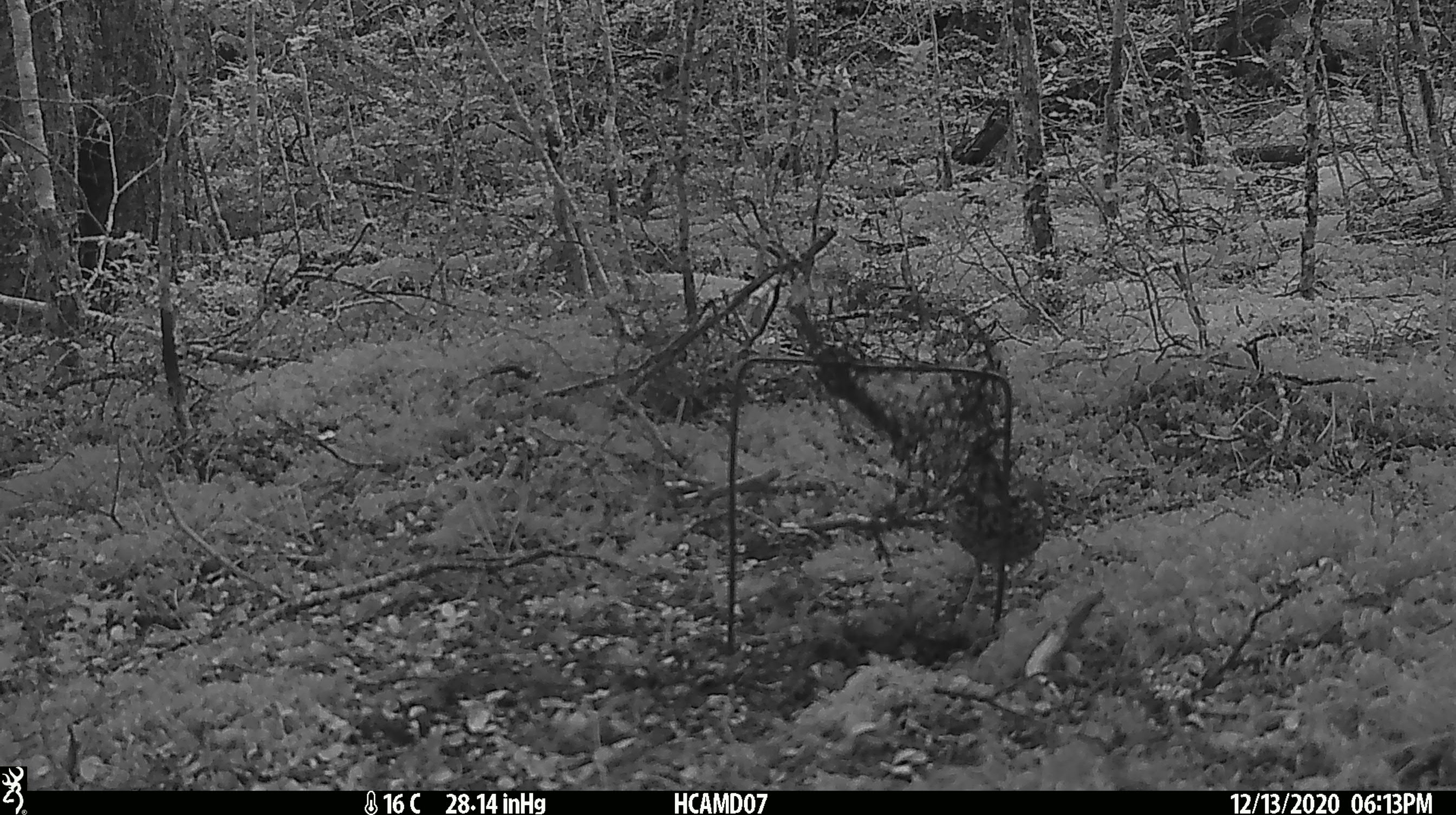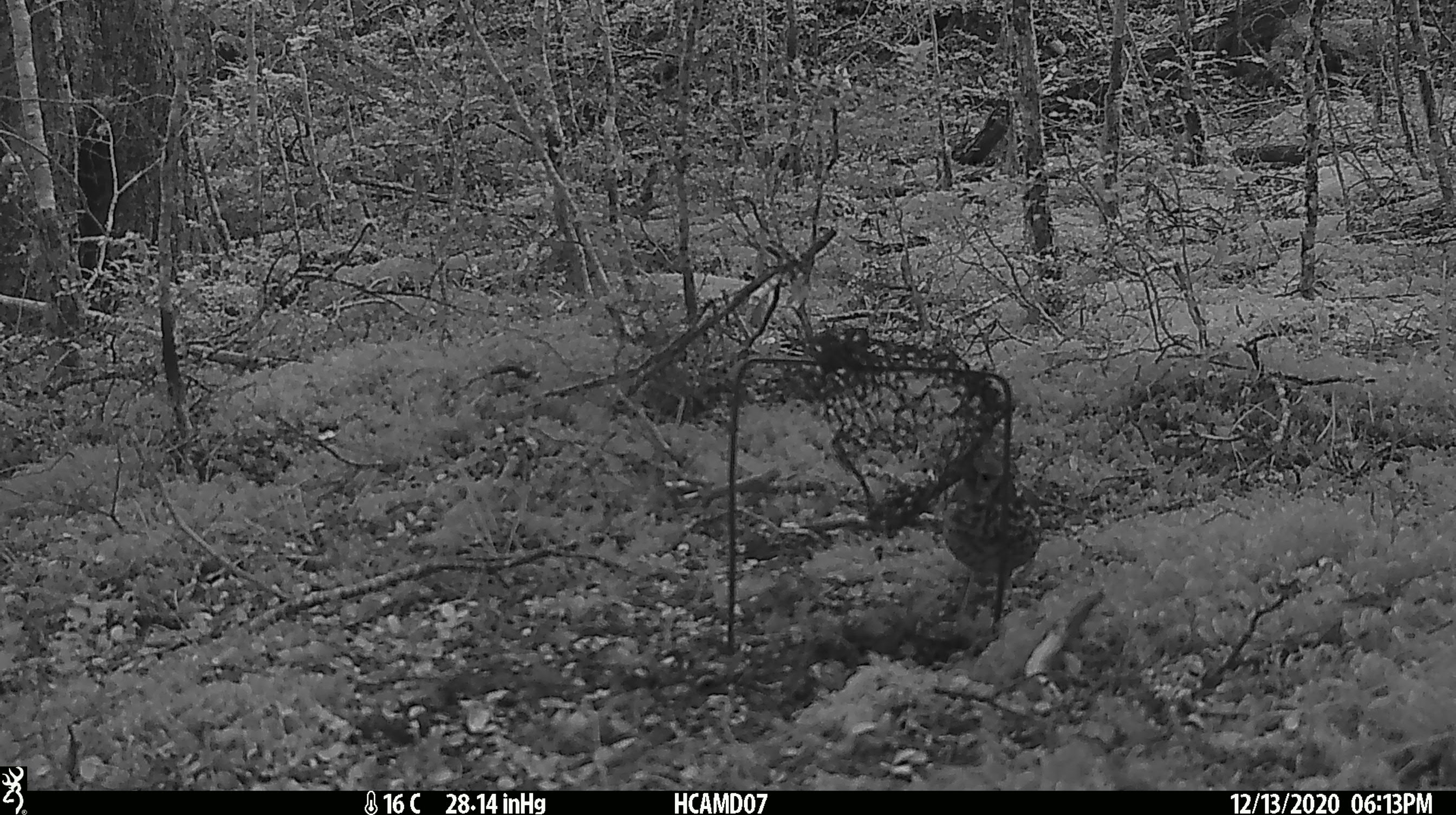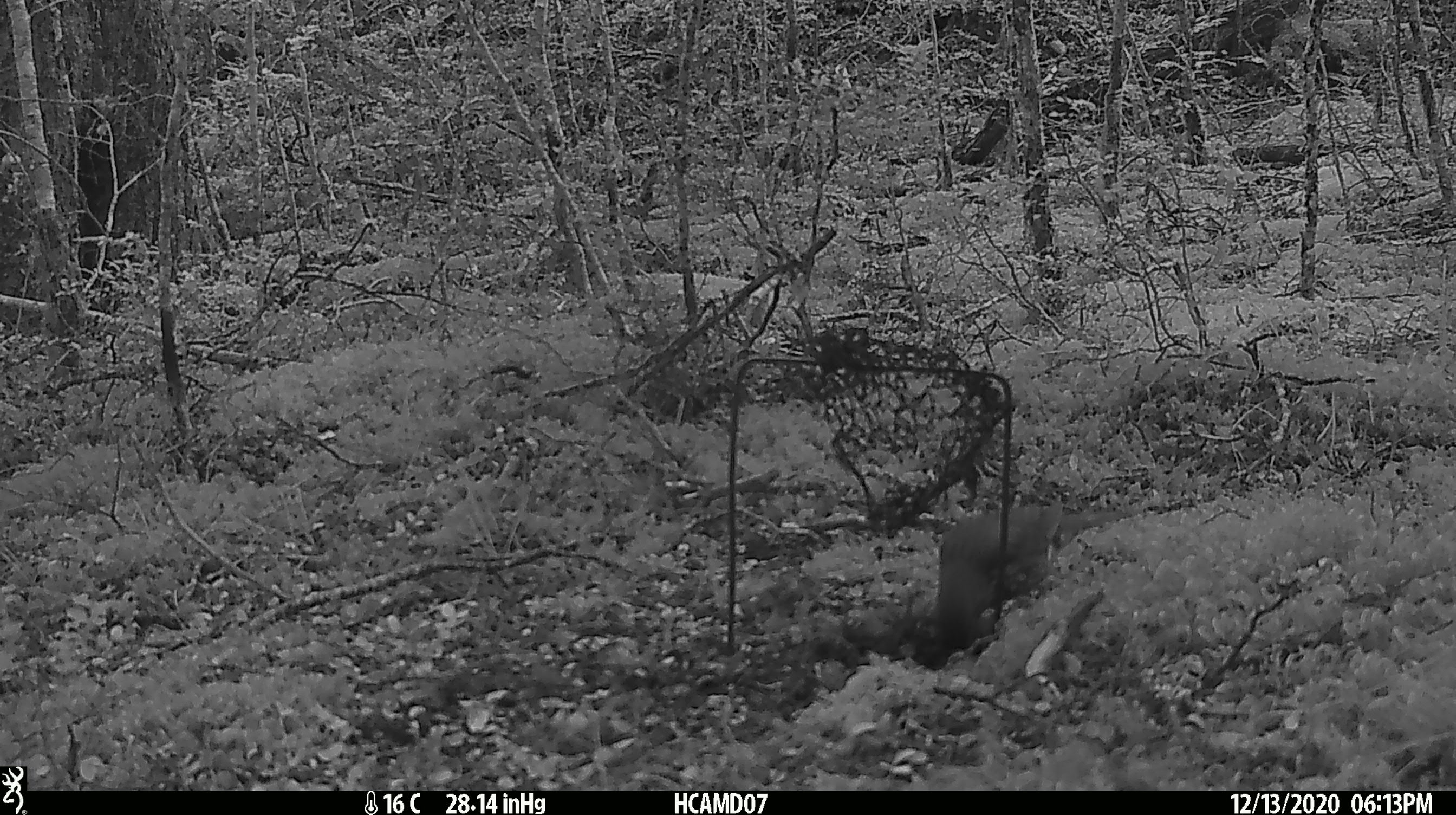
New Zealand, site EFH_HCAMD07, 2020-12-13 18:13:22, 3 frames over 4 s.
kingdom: Animalia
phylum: Chordata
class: Aves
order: Passeriformes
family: Turdidae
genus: Turdus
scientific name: Turdus philomelos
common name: song thrush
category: thrush